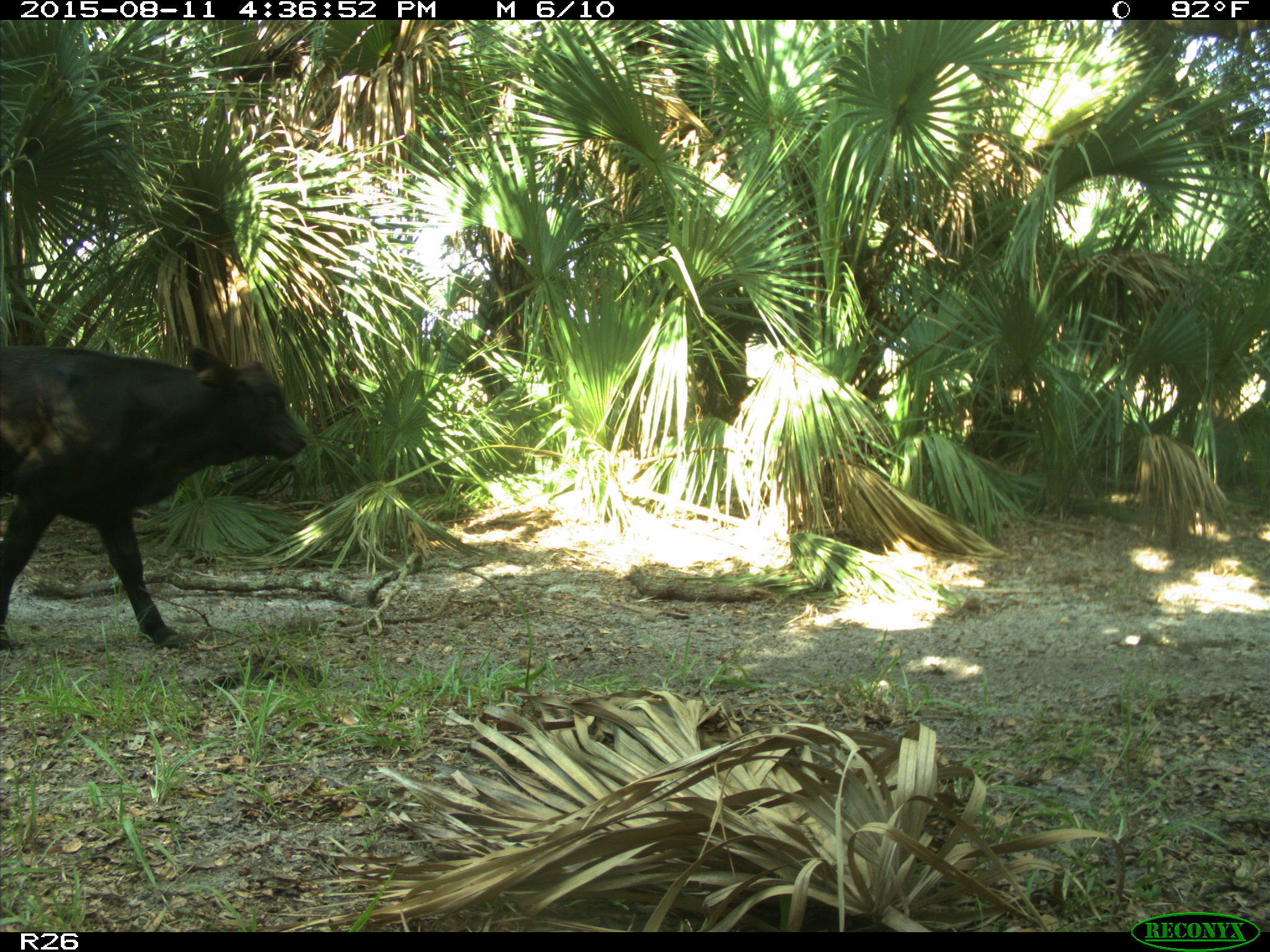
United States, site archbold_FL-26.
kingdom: Animalia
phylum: Chordata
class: Mammalia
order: Artiodactyla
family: Bovidae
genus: Bos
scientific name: Bos taurus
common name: domestic cow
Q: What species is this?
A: Bos taurus (domestic cow).